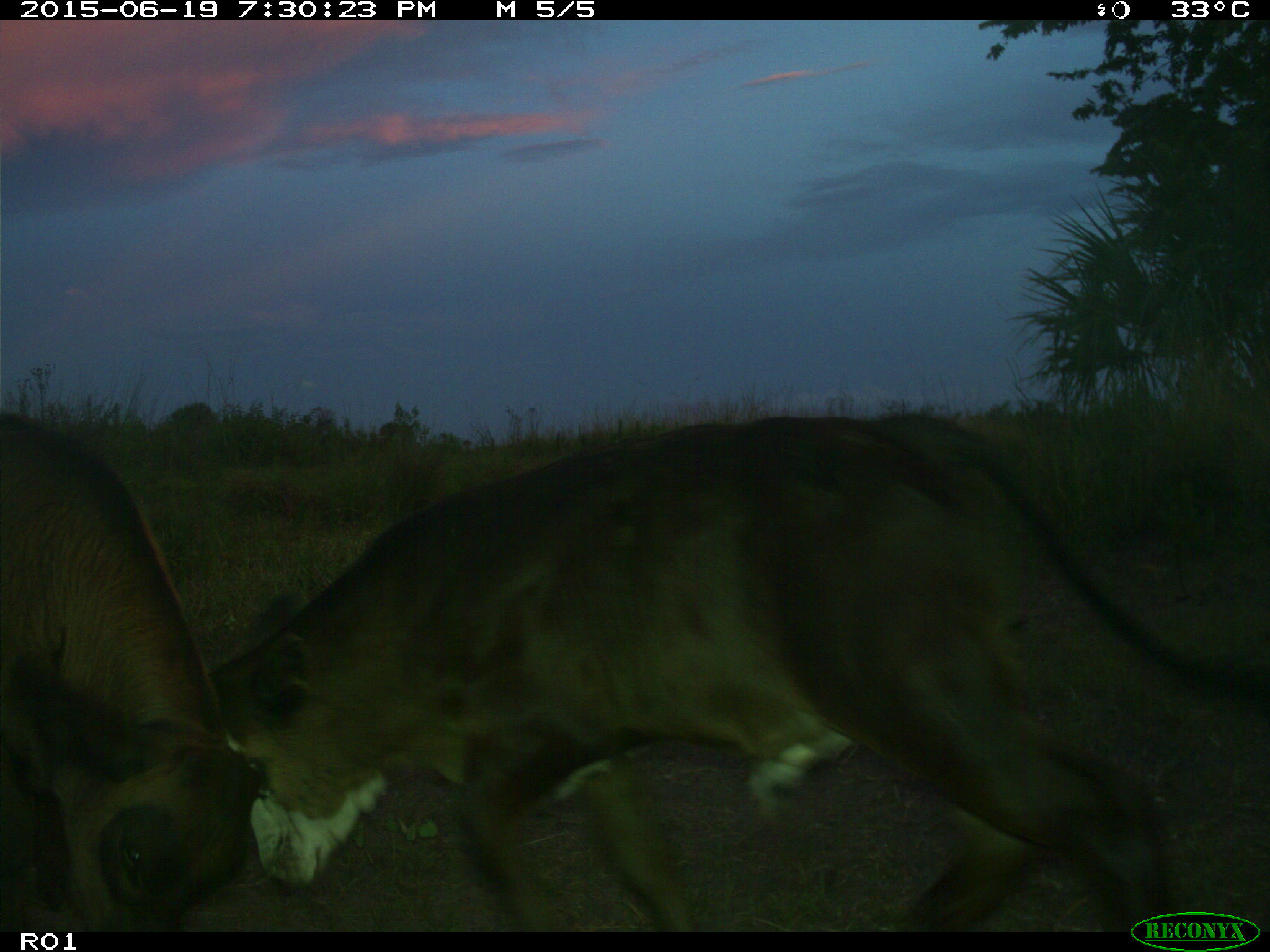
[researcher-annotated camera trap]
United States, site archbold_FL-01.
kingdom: Animalia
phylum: Chordata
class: Mammalia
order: Artiodactyla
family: Bovidae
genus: Bos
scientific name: Bos taurus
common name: domestic cow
Bos taurus (domestic cow).